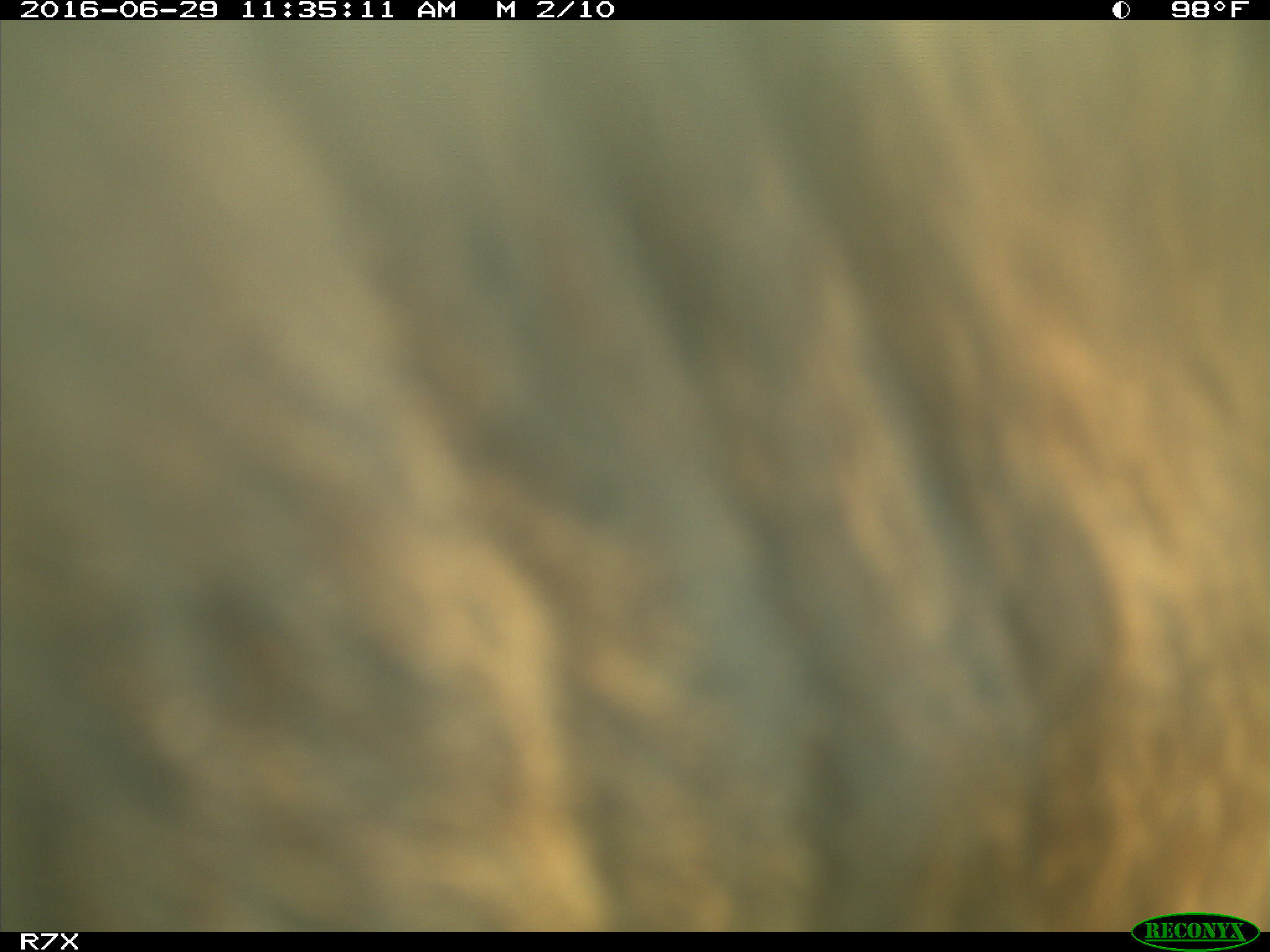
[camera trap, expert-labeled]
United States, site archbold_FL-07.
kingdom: Animalia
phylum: Chordata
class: Mammalia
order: Artiodactyla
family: Bovidae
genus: Bos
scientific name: Bos taurus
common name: domestic cow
Bos taurus (domestic cow).